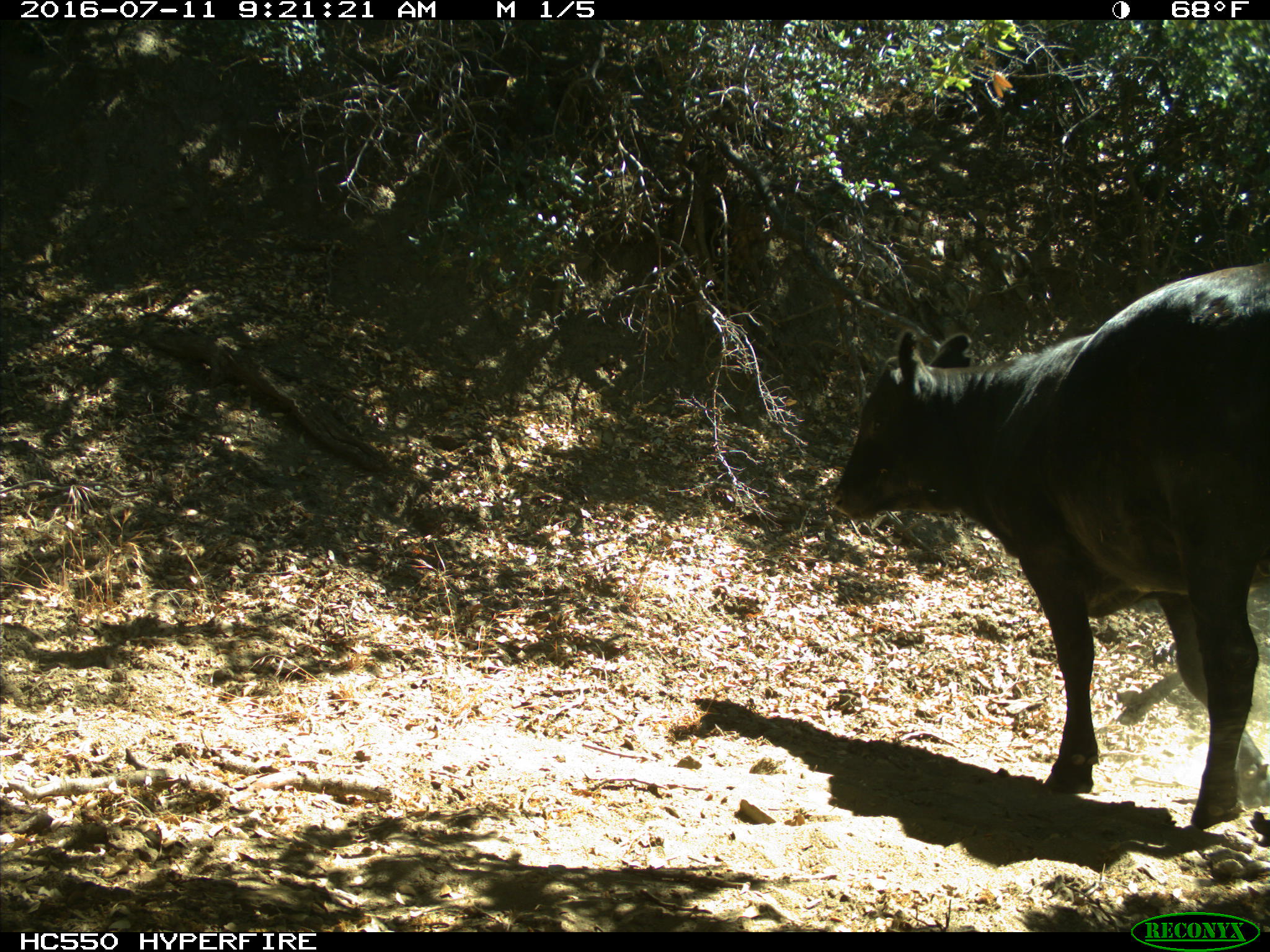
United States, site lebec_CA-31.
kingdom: Animalia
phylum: Chordata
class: Mammalia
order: Artiodactyla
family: Bovidae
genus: Bos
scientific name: Bos taurus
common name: domestic cow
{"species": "Bos taurus (domestic cow)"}